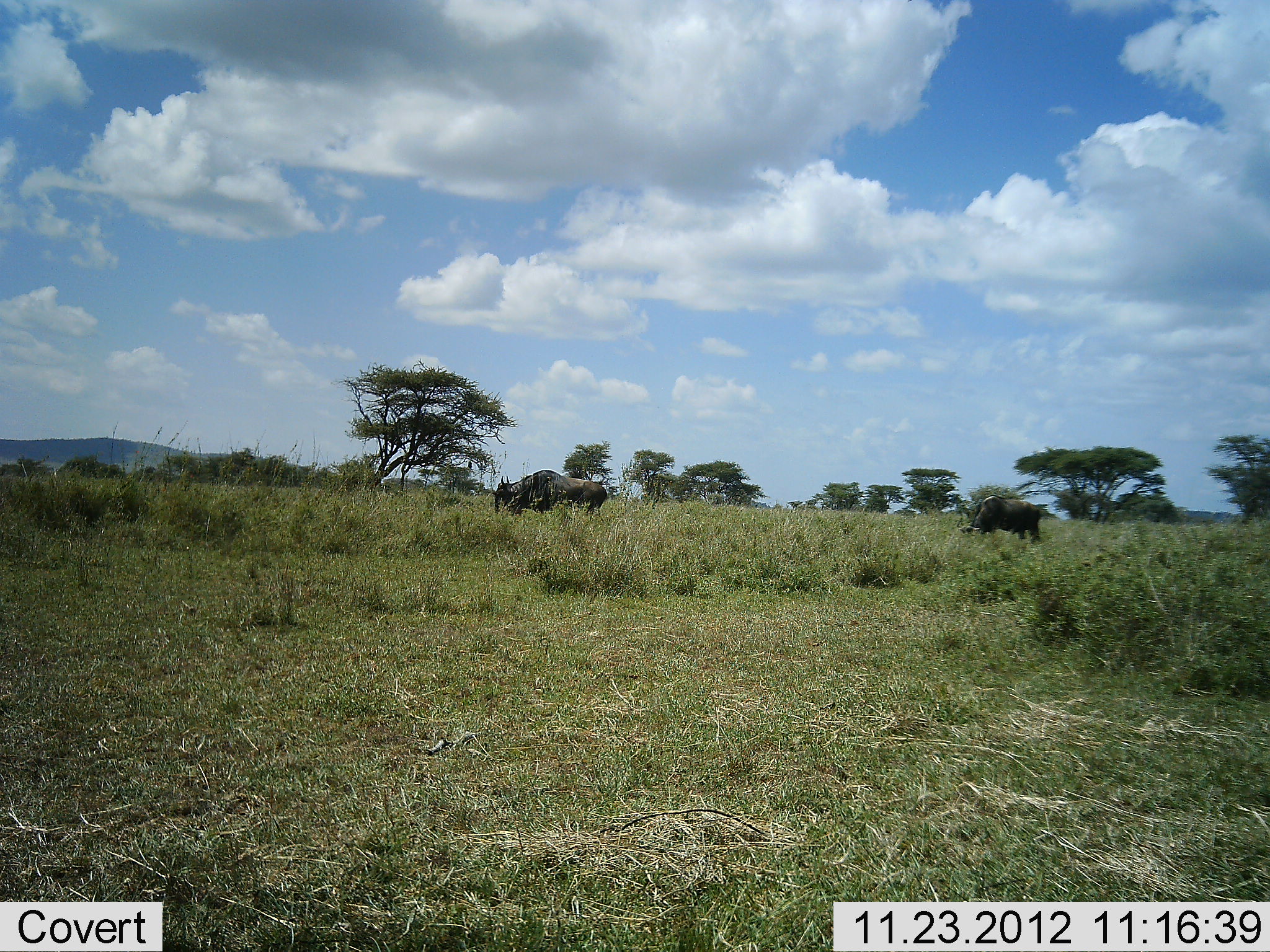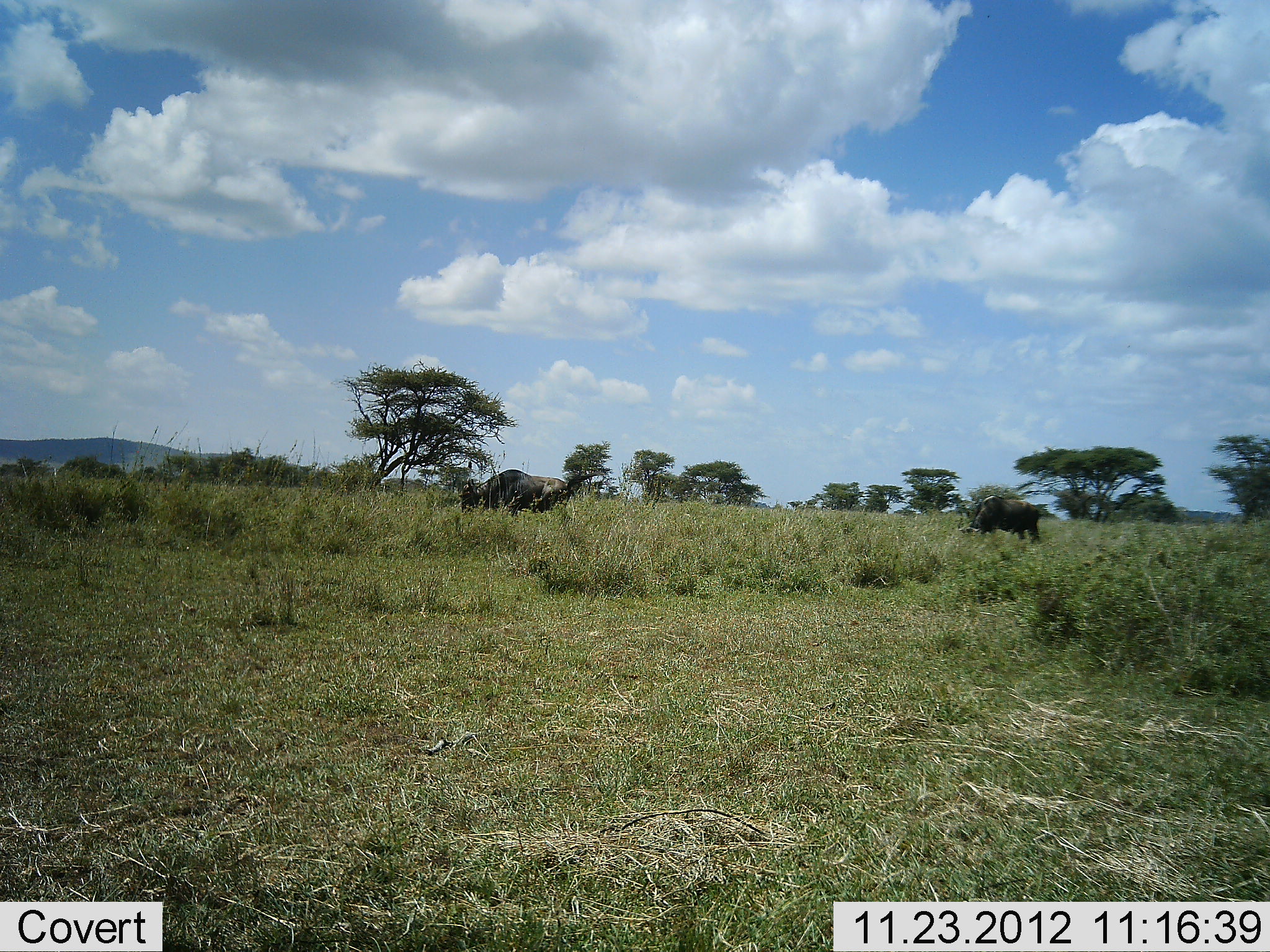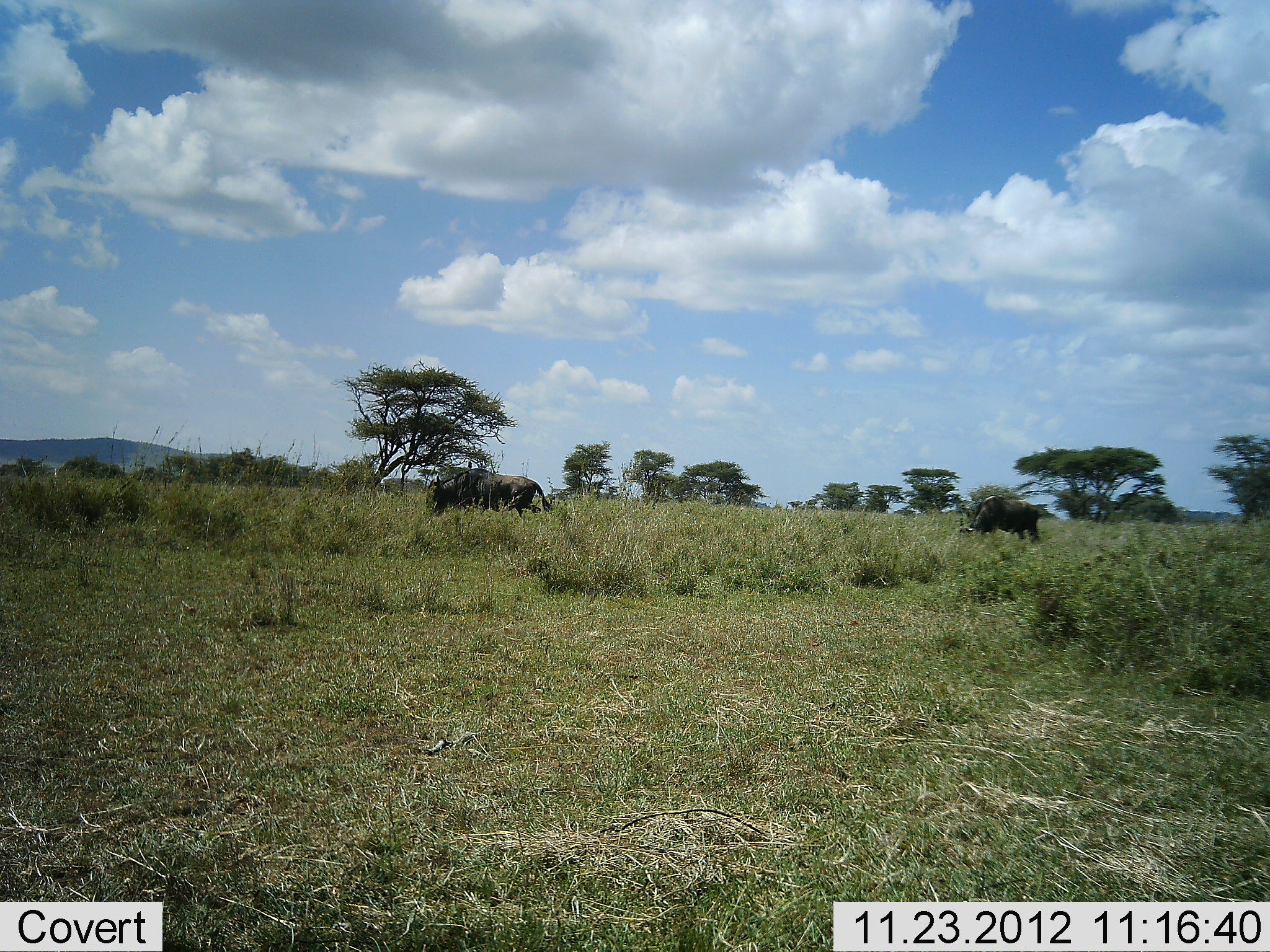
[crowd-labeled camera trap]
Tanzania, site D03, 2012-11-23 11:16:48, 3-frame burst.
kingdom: Animalia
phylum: Chordata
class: Mammalia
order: Artiodactyla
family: Bovidae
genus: Connochaetes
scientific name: Connochaetes taurinus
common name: blue wildebeest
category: wildebeest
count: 2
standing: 26%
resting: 0%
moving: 79%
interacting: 0%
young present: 0%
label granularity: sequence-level